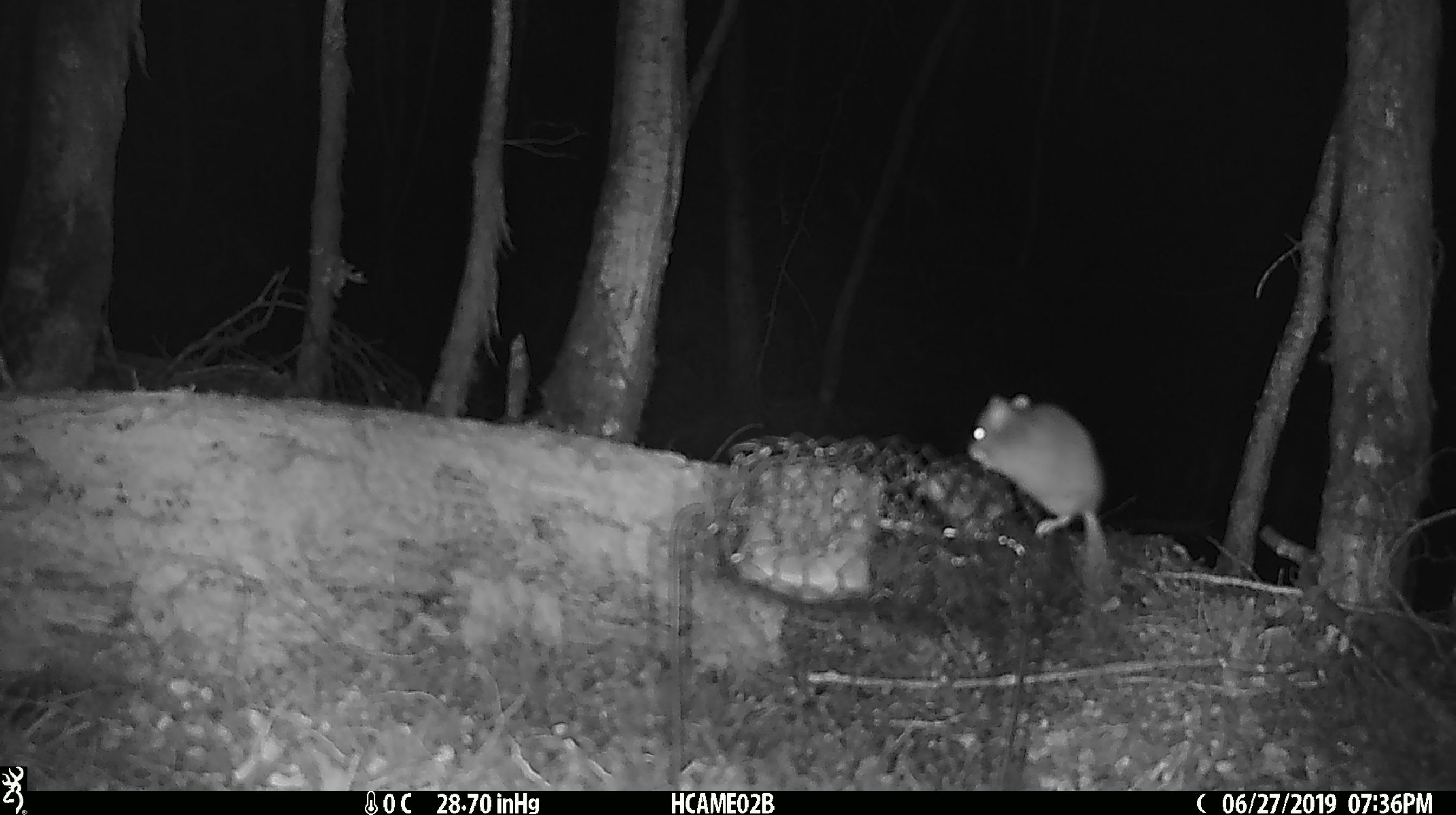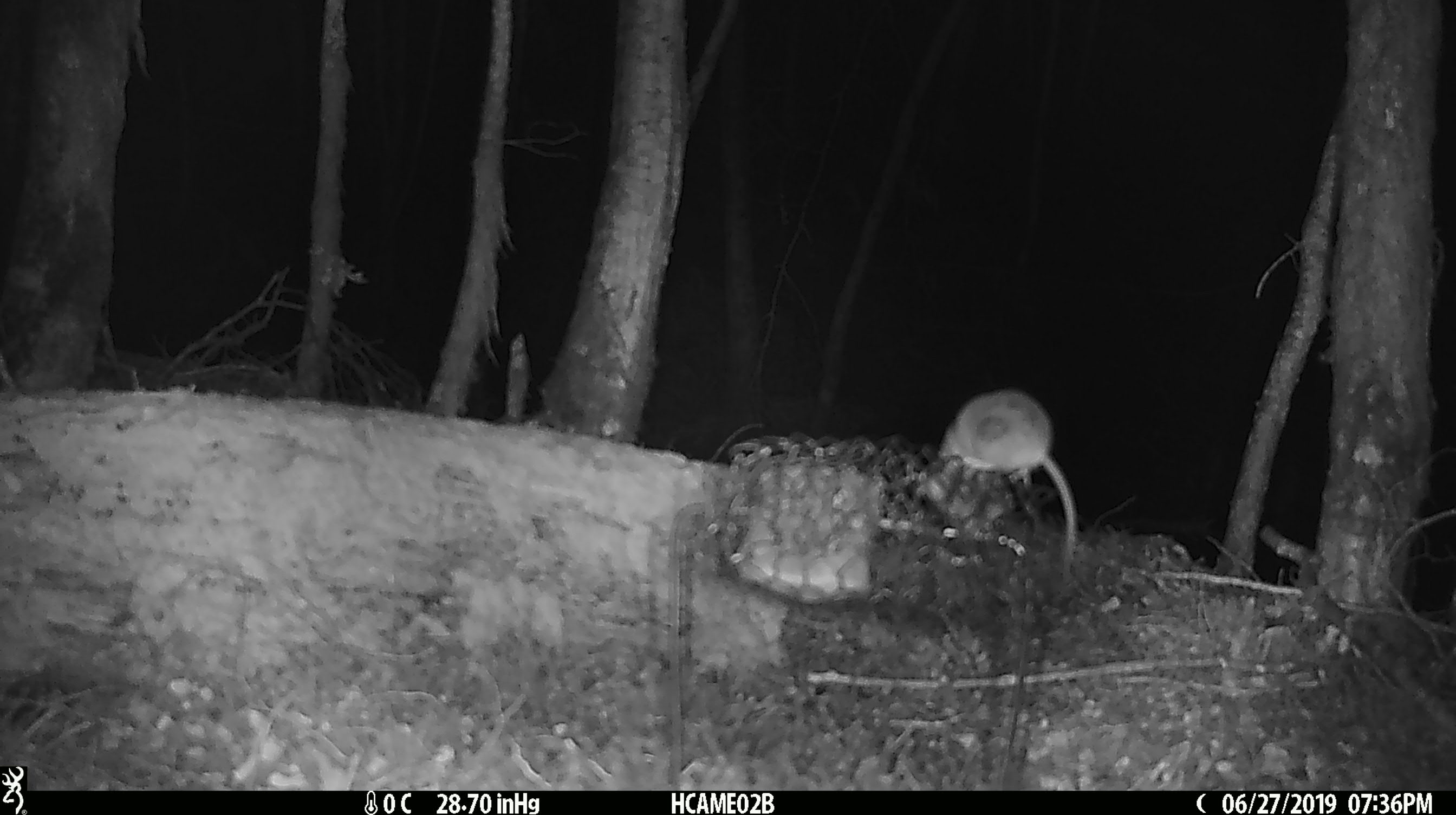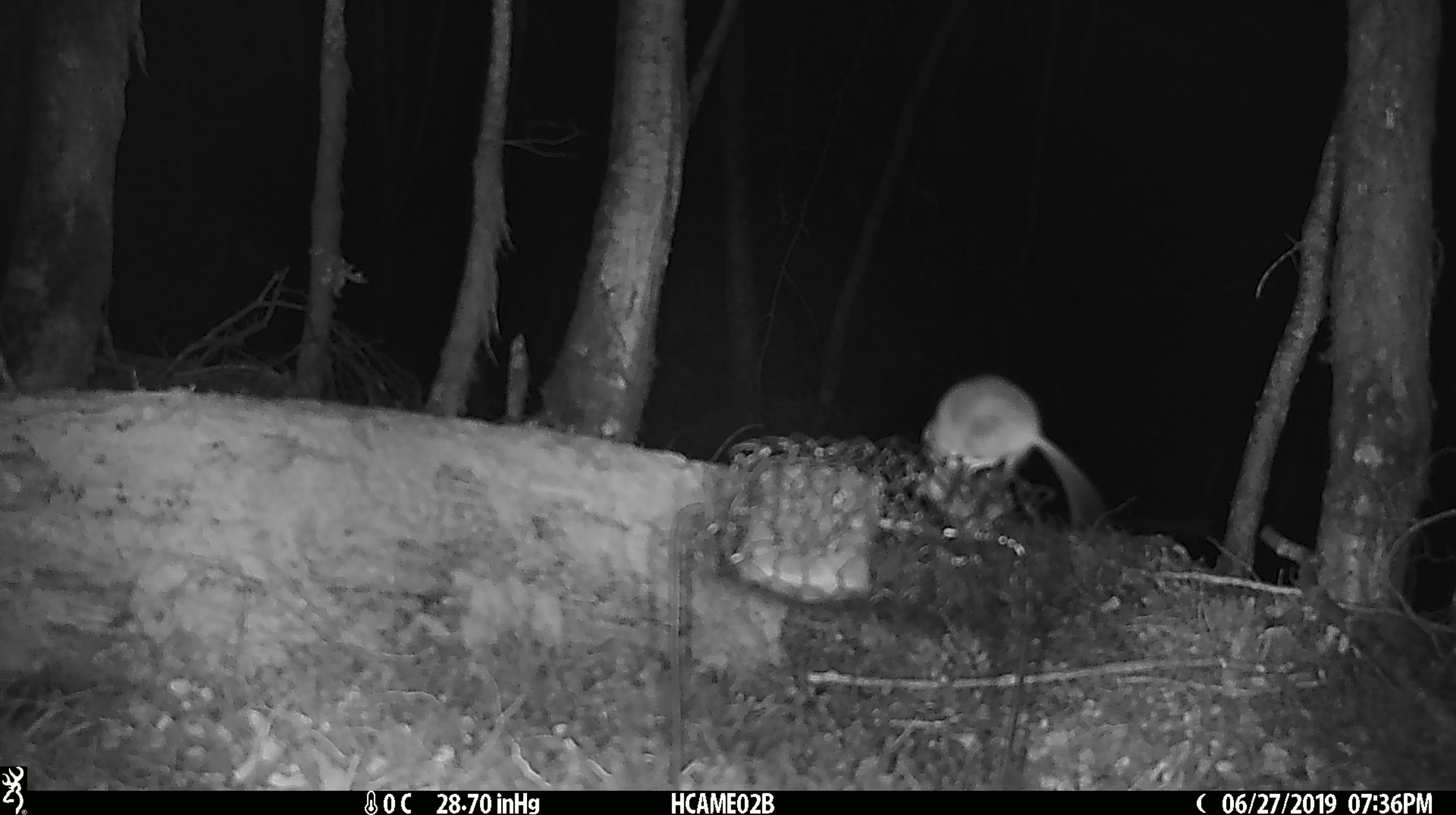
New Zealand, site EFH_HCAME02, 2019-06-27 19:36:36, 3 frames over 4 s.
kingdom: Animalia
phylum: Chordata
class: Mammalia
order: Rodentia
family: Muridae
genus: Mus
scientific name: Mus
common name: mouse